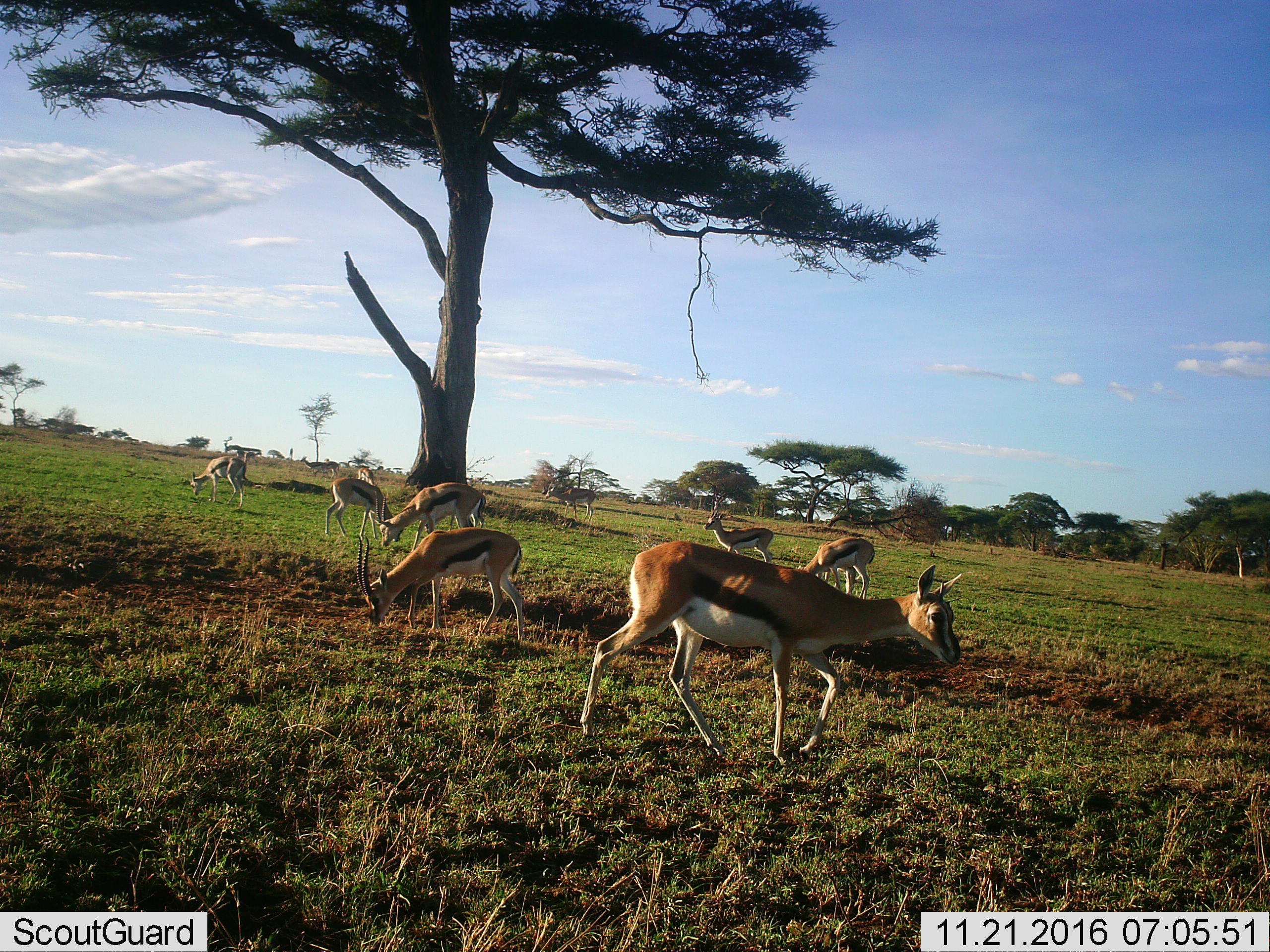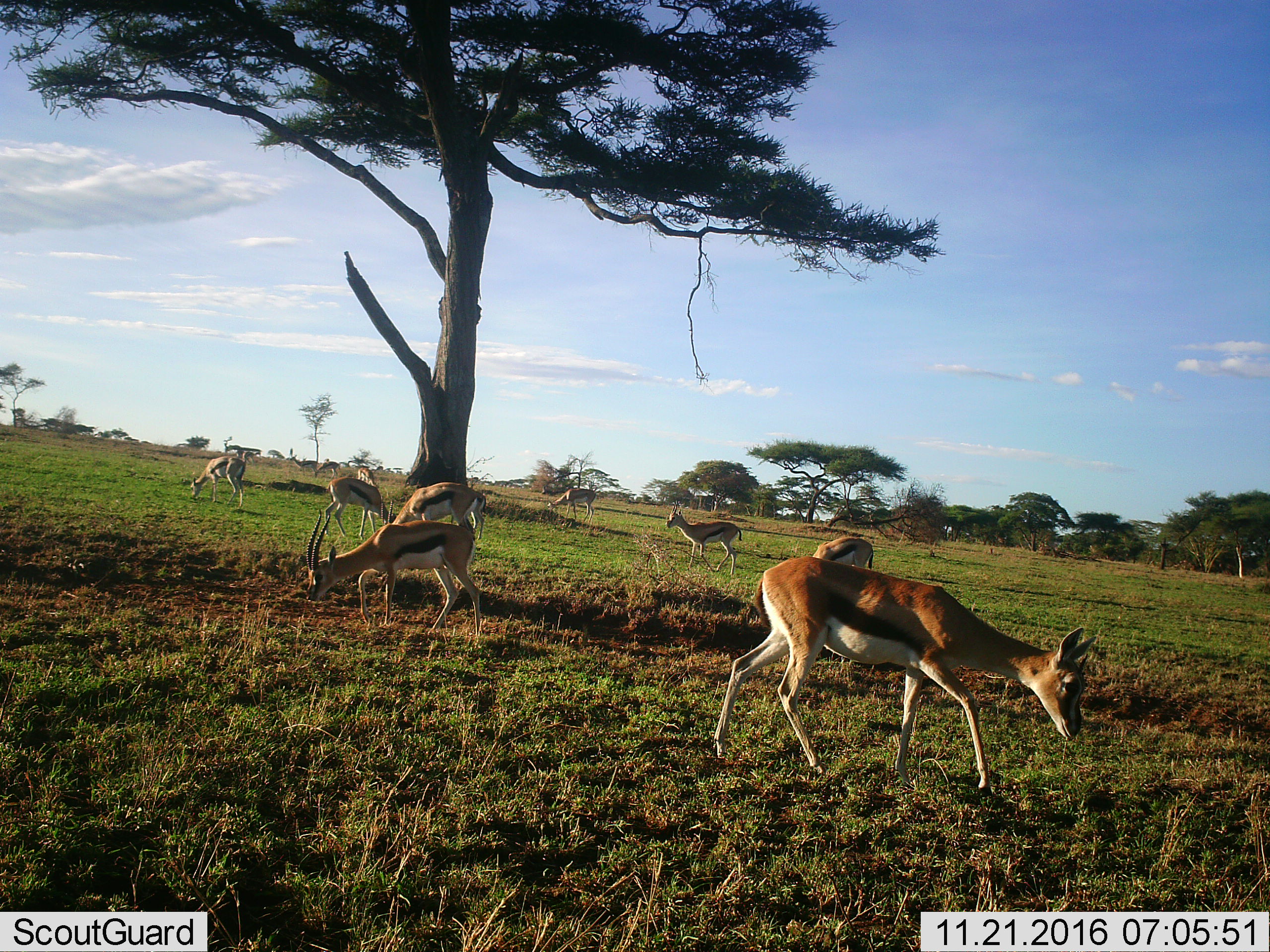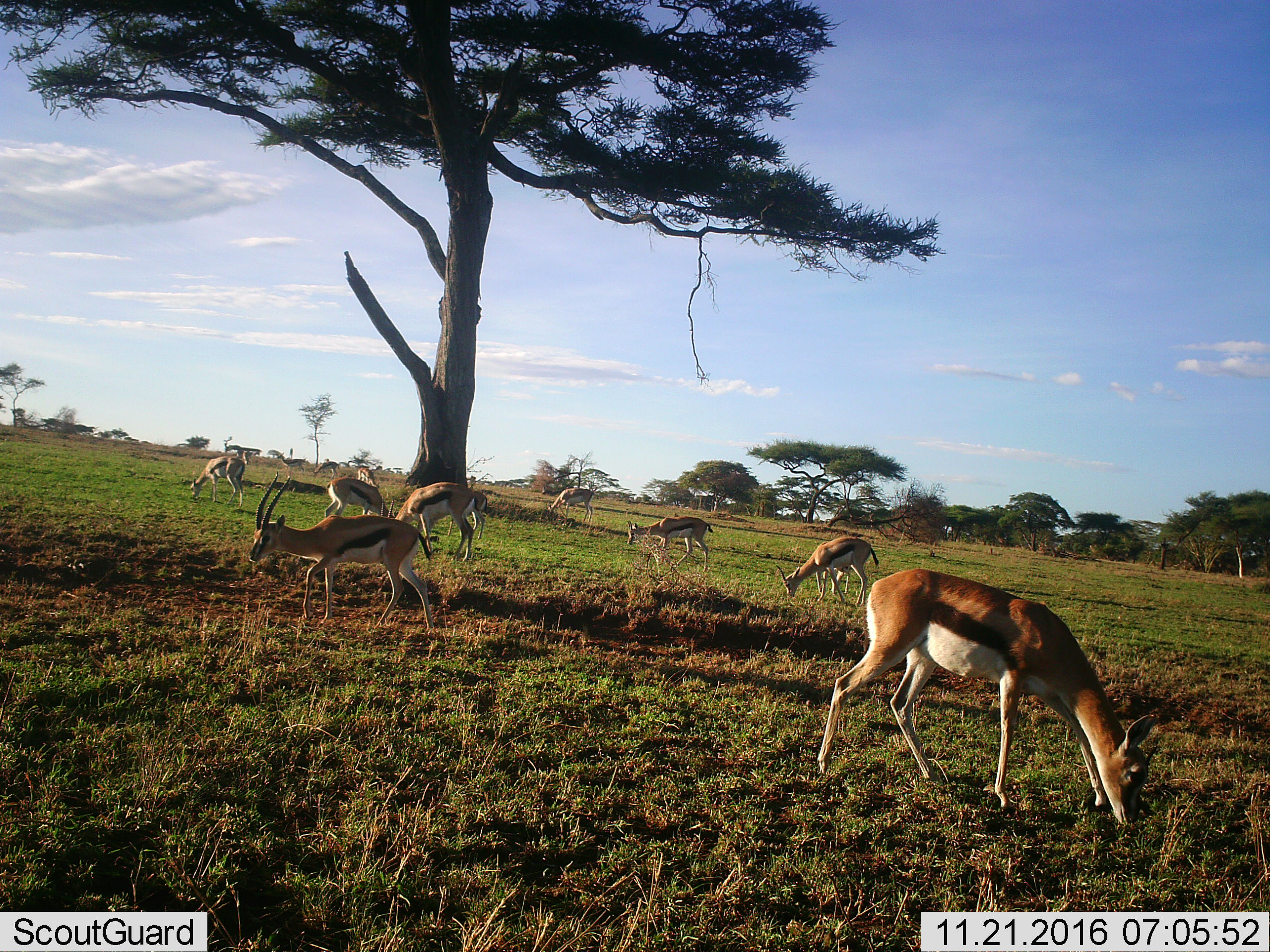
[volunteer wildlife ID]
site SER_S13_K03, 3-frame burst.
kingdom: Animalia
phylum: Chordata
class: Mammalia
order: Artiodactyla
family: Bovidae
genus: Eudorcas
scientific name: Eudorcas thomsonii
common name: thomson's gazelle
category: gazellethomsons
Gazellethomsons (thomson's gazelle) (Eudorcas thomsonii), count 10. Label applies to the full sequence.